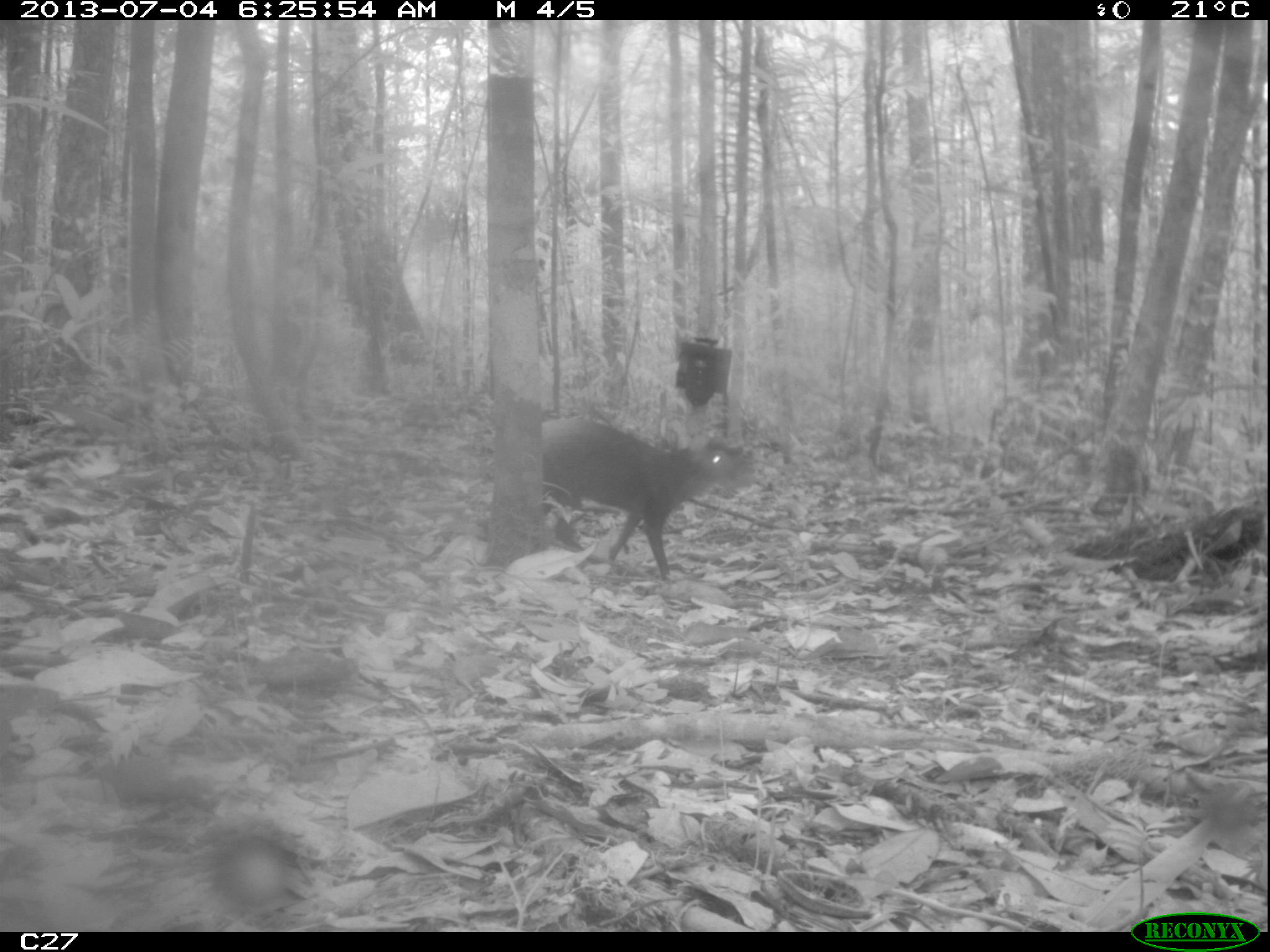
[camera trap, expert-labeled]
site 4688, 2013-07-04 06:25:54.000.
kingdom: Animalia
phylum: Chordata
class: Mammalia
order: Rodentia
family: Dasyproctidae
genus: Dasyprocta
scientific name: Dasyprocta leporina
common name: red-rumped agouti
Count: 1.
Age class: adult.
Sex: male.